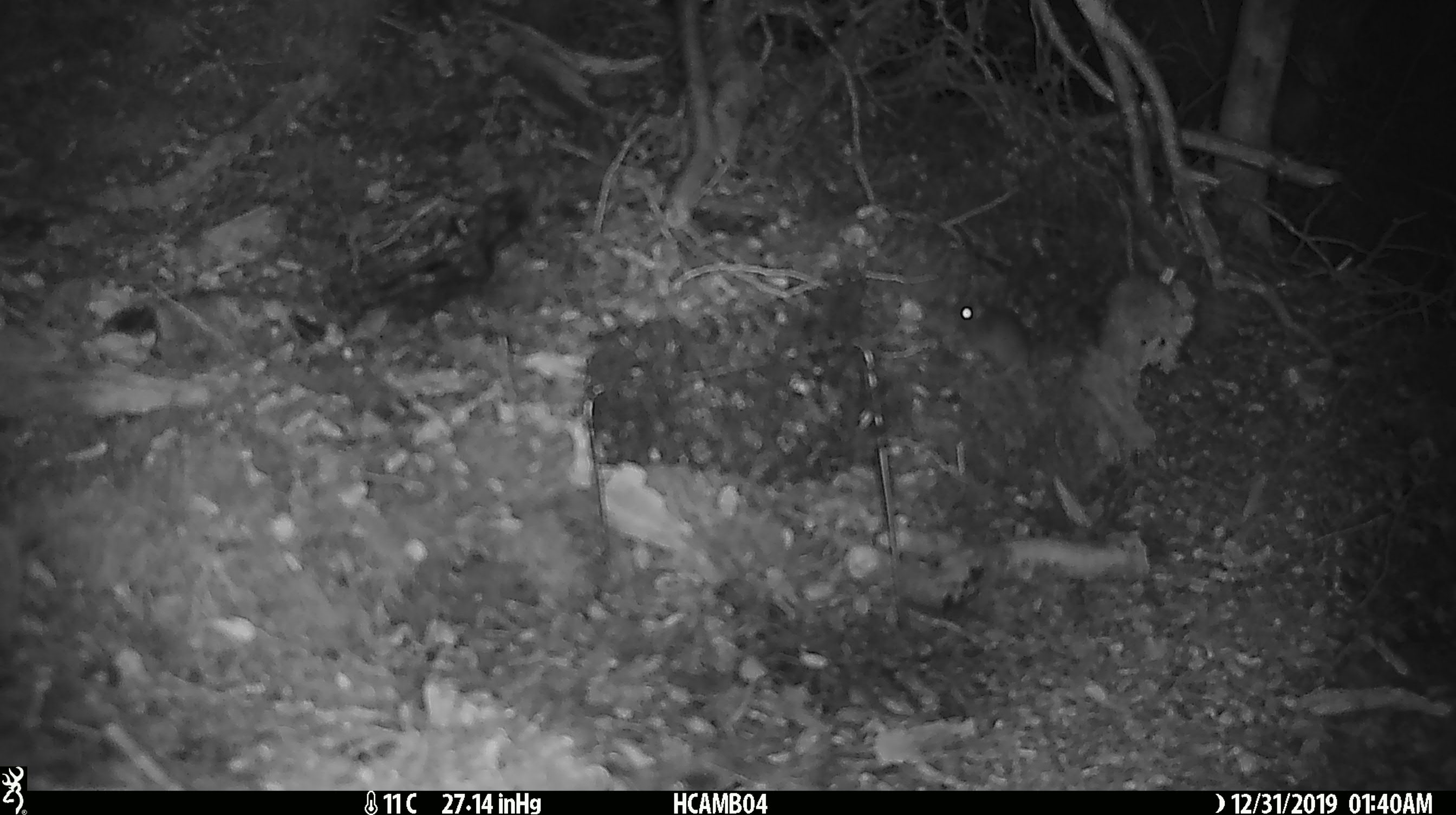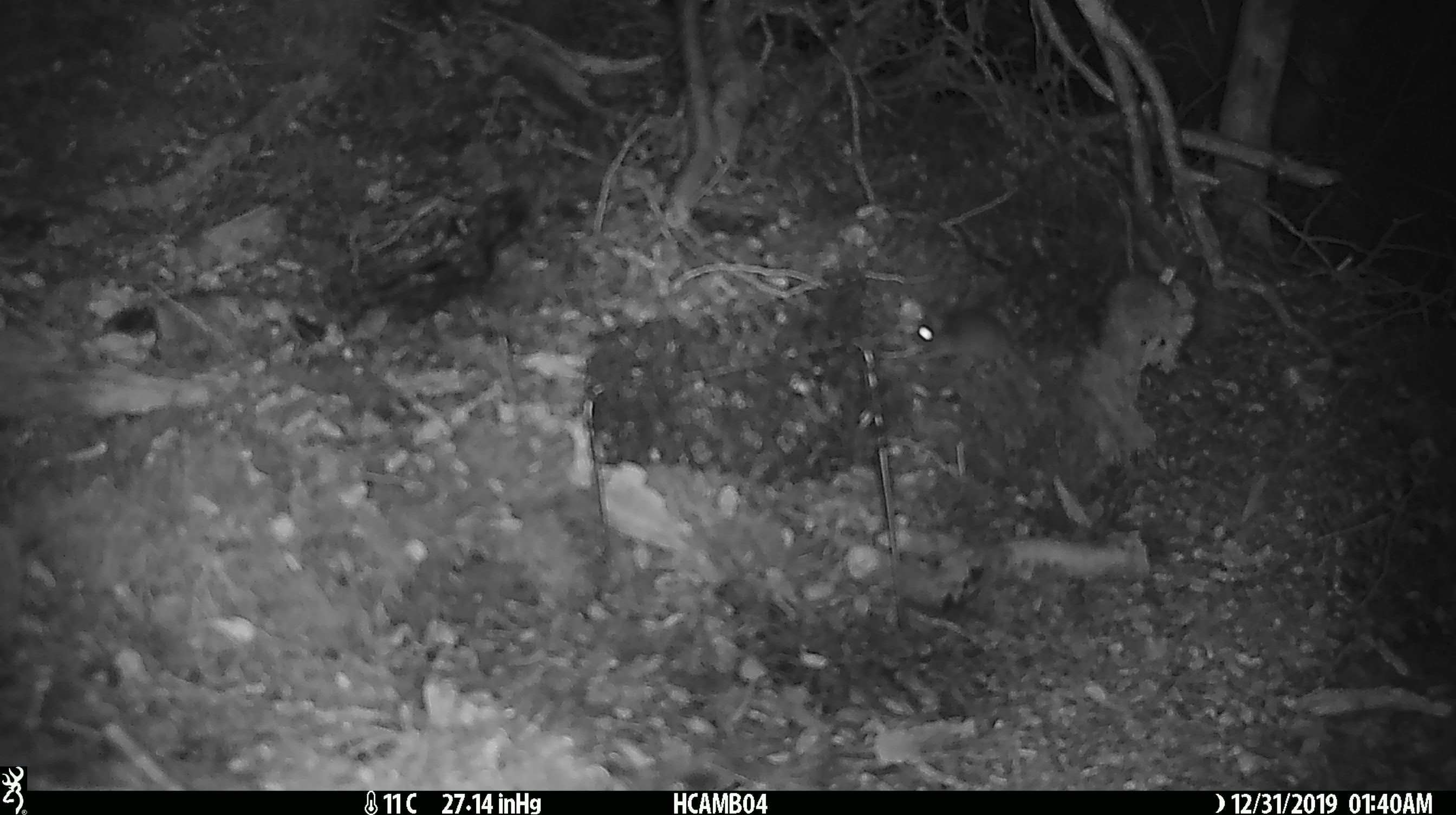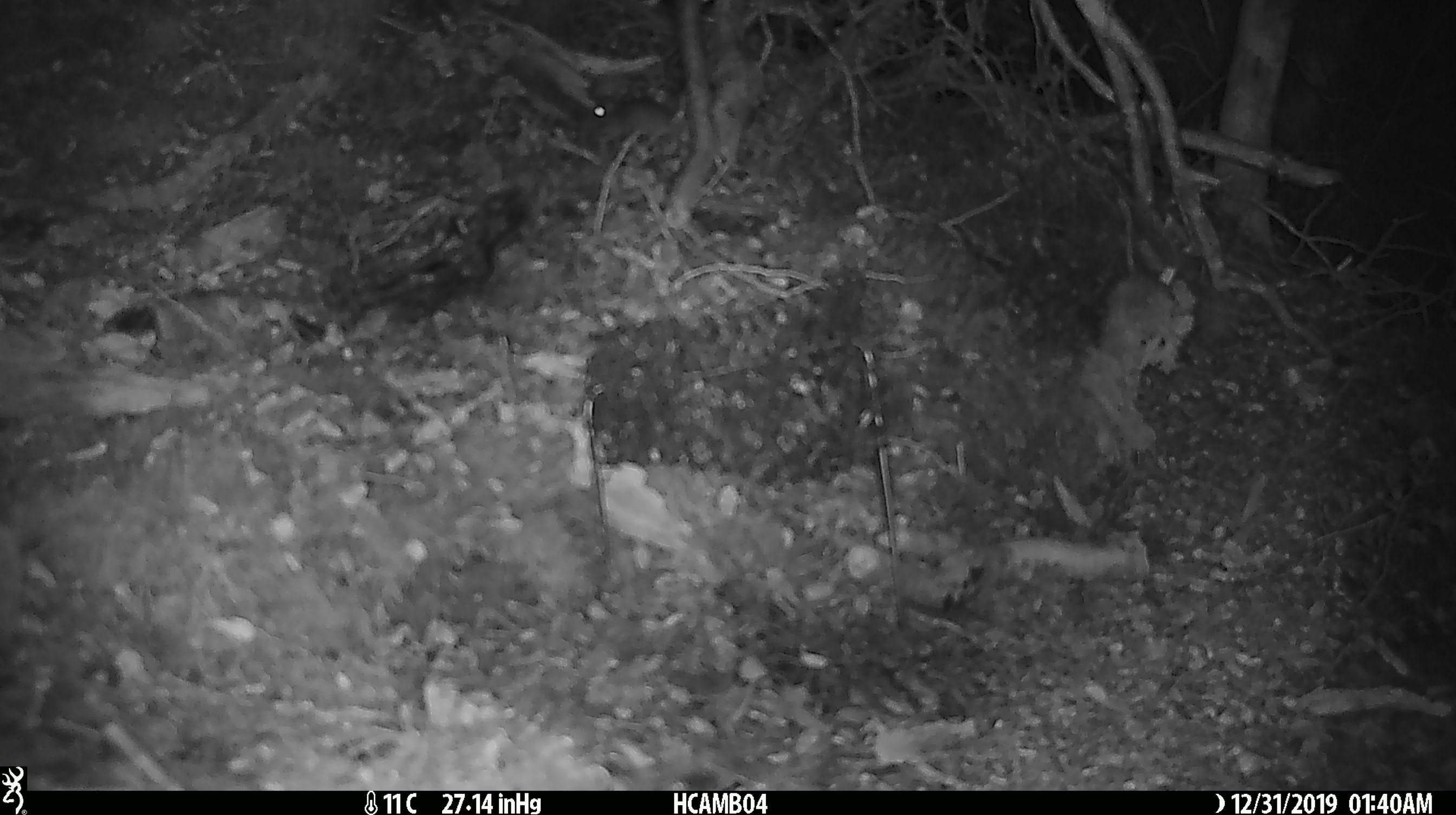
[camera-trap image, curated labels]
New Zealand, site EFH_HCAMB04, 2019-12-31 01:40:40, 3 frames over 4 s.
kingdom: Animalia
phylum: Chordata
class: Mammalia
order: Rodentia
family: Muridae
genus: Mus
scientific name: Mus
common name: mouse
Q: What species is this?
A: Mouse (Mus).